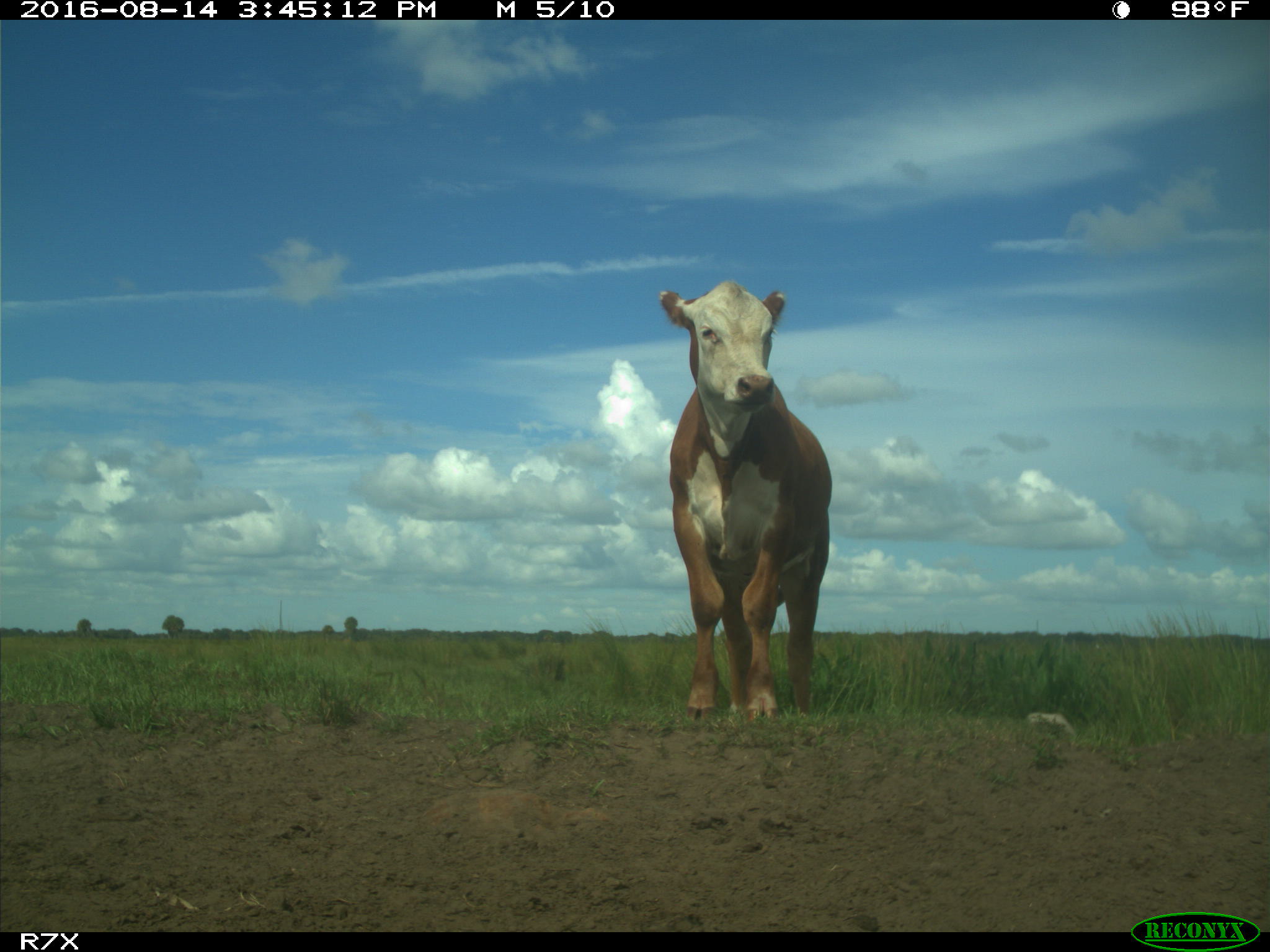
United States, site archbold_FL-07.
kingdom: Animalia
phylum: Chordata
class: Mammalia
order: Artiodactyla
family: Bovidae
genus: Bos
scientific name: Bos taurus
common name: domestic cow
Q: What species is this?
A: Bos taurus (domestic cow).